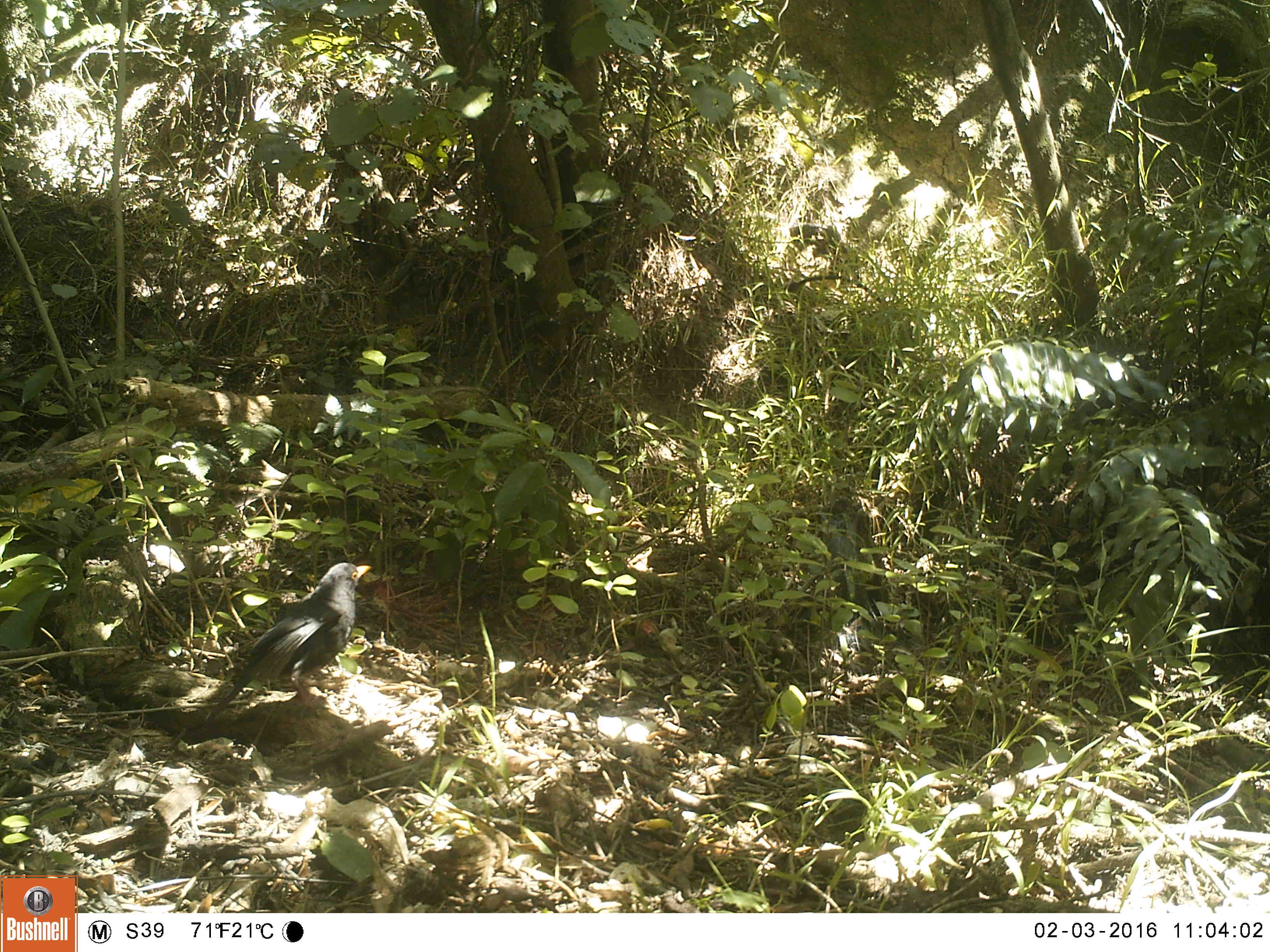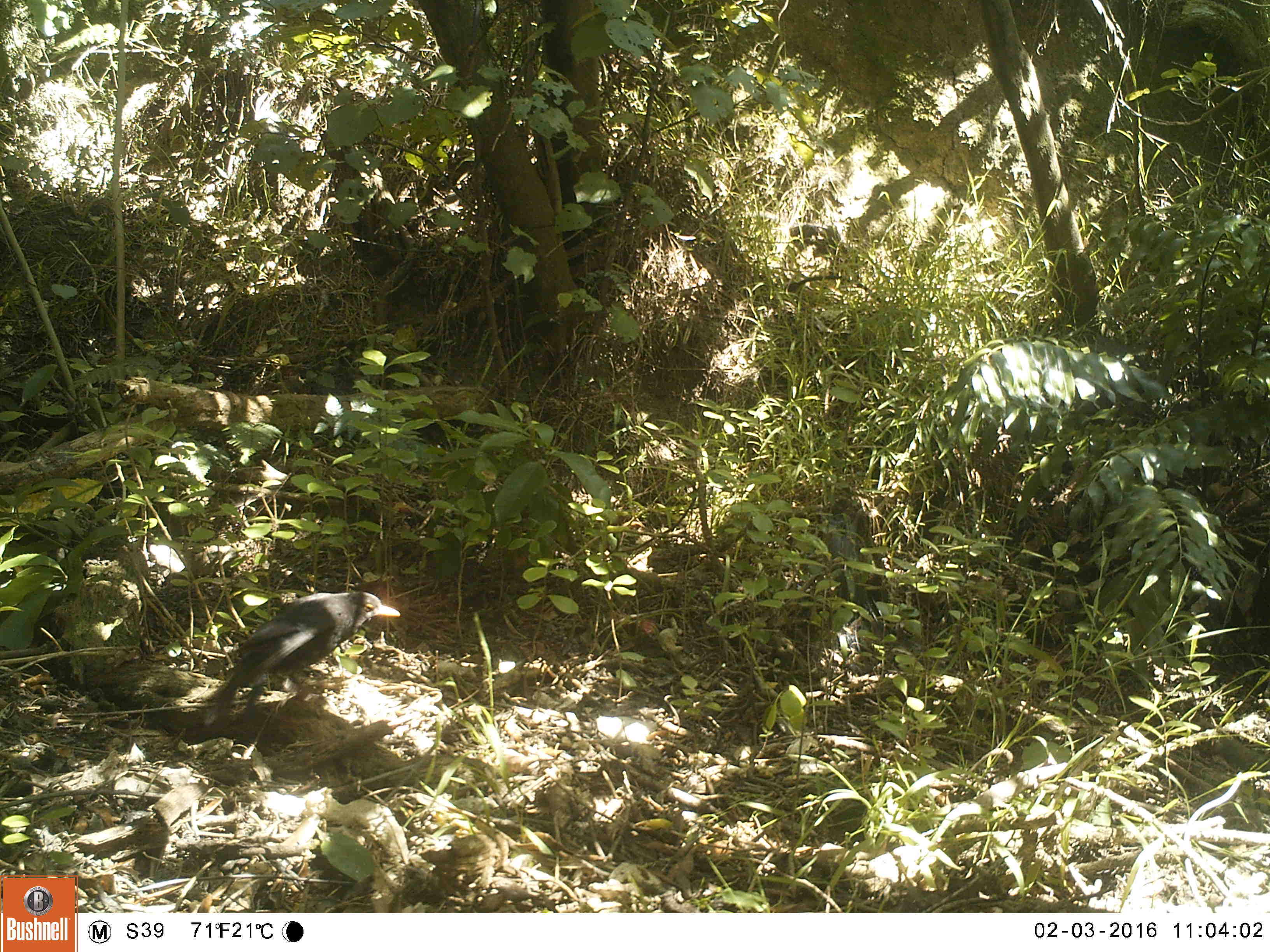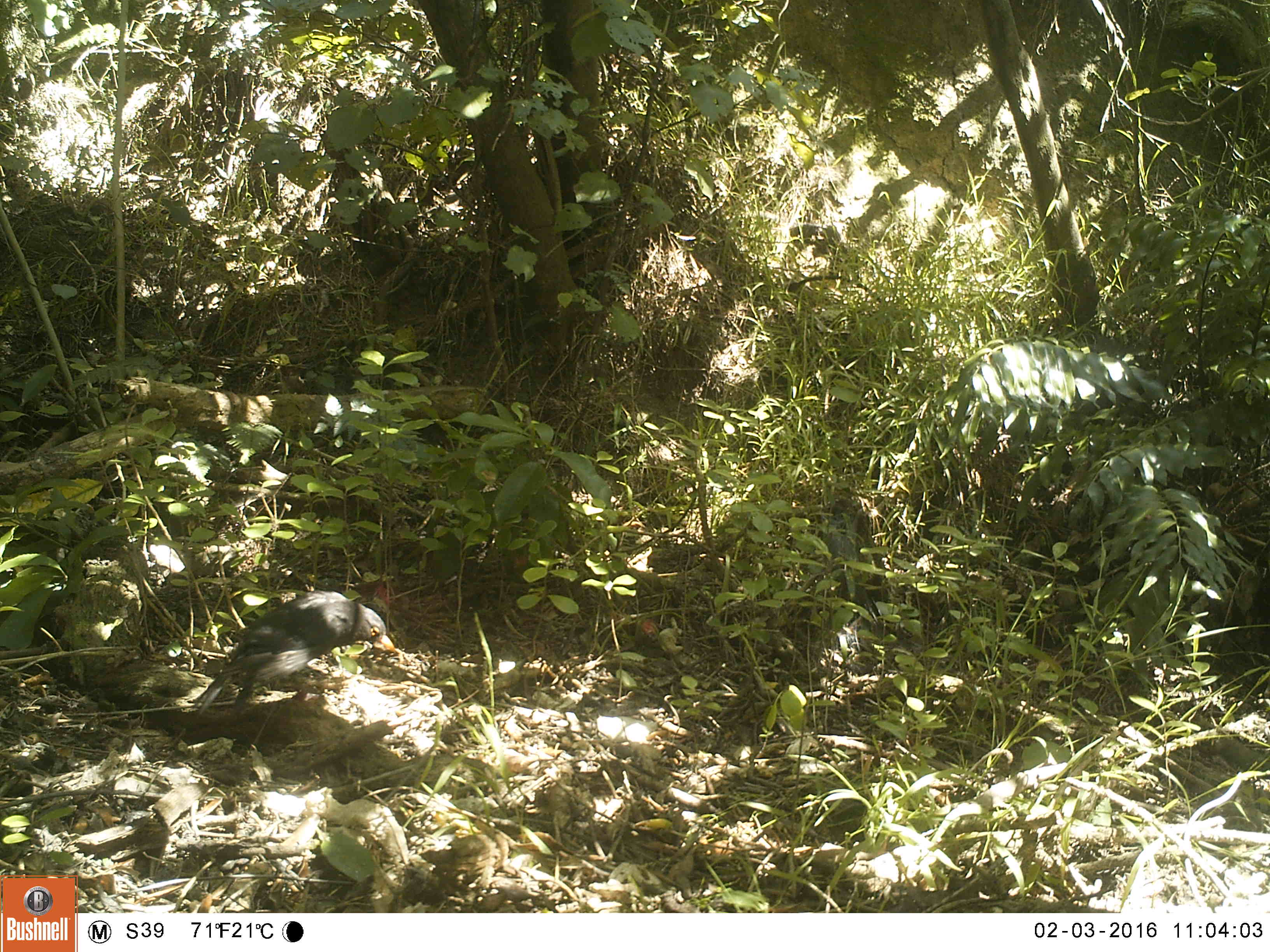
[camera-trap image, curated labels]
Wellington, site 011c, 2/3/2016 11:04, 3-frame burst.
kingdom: Animalia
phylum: Chordata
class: Aves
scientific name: Aves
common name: bird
Bird (Aves).